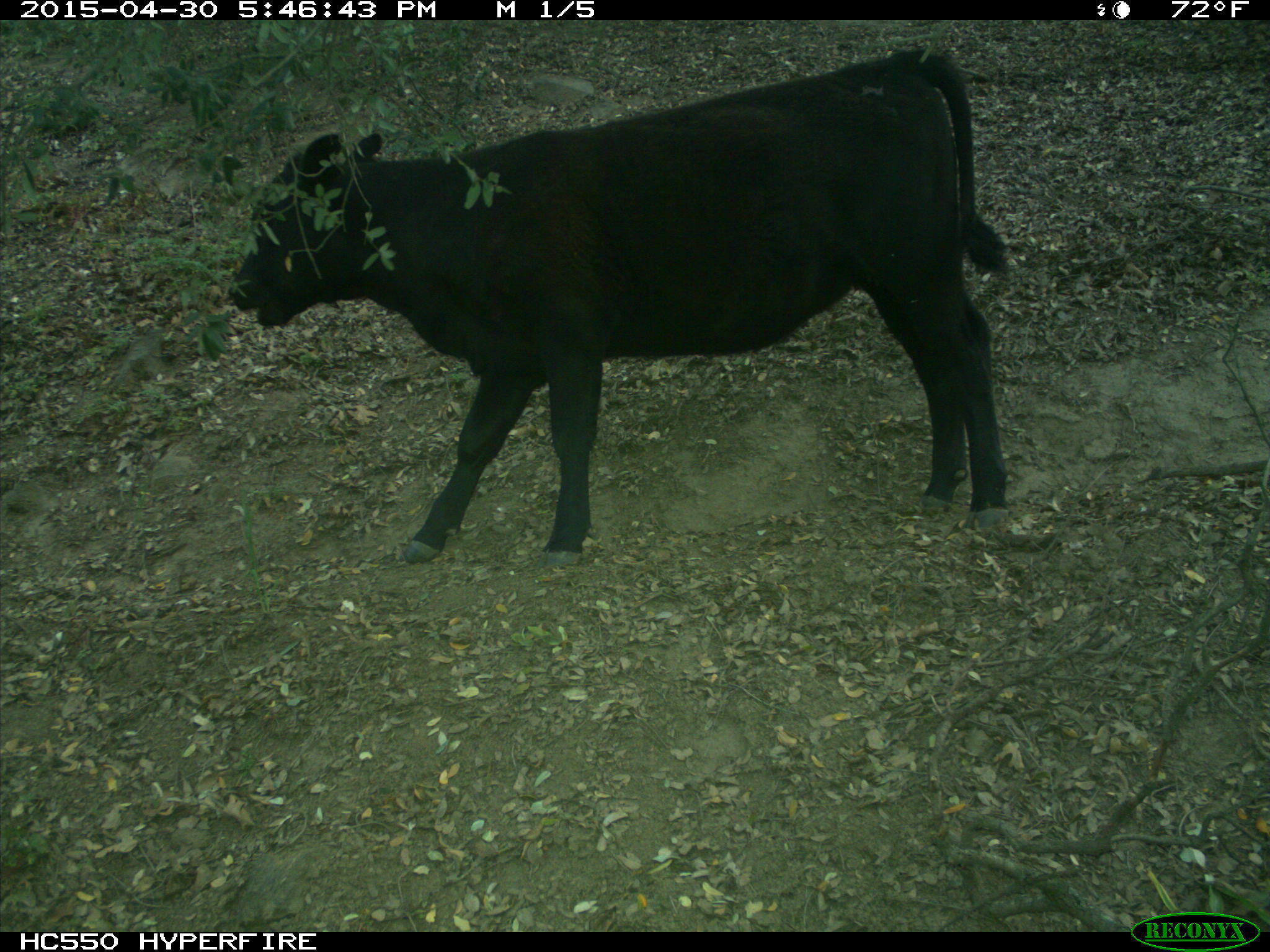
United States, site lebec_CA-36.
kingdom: Animalia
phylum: Chordata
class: Mammalia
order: Artiodactyla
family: Bovidae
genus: Bos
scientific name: Bos taurus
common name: domestic cow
Bos taurus (domestic cow).